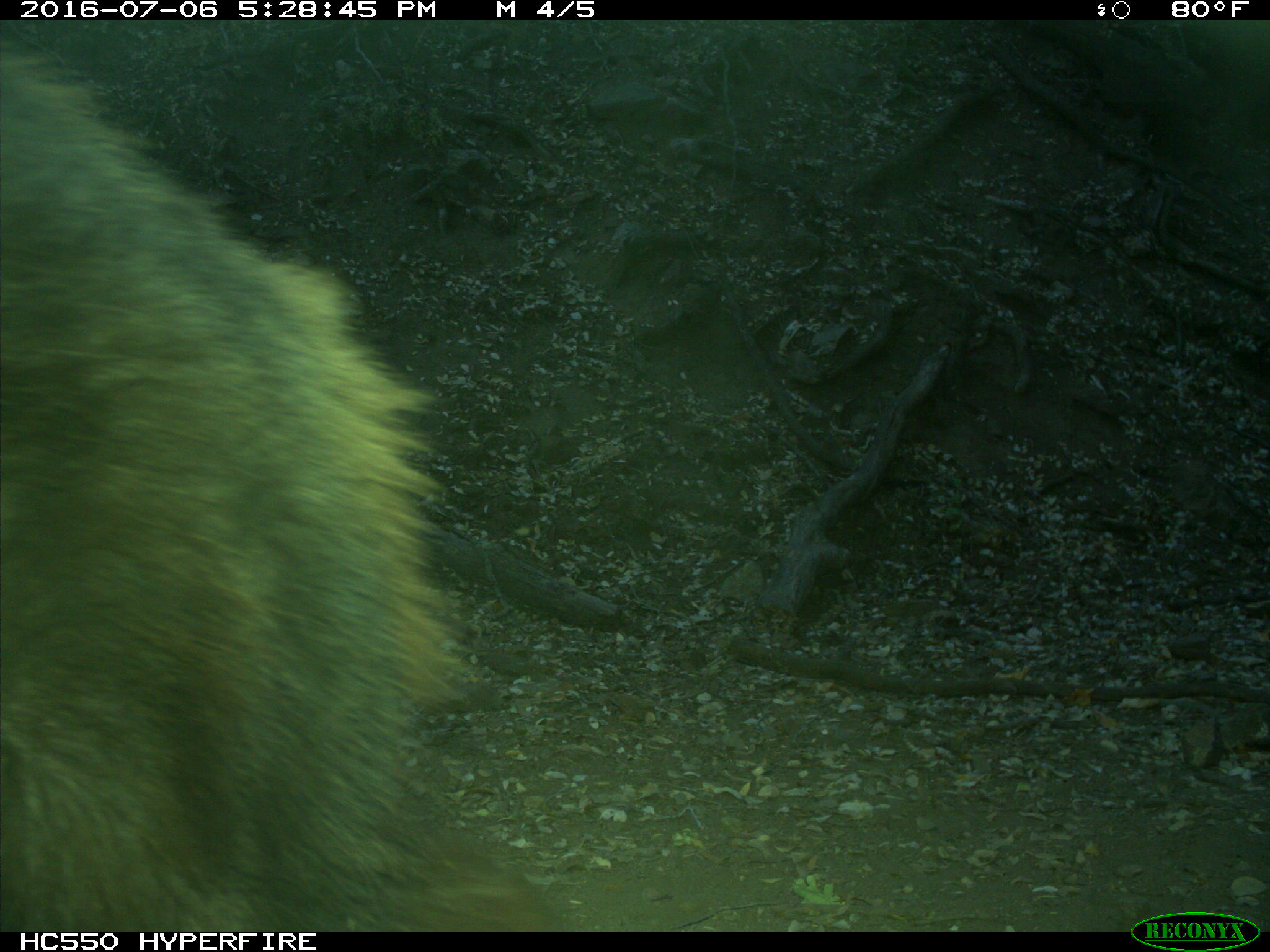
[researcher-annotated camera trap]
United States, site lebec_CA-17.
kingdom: Animalia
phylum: Chordata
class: Mammalia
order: Carnivora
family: Ursidae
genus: Ursus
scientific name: Ursus americanus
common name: american black bear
Ursus americanus (american black bear).